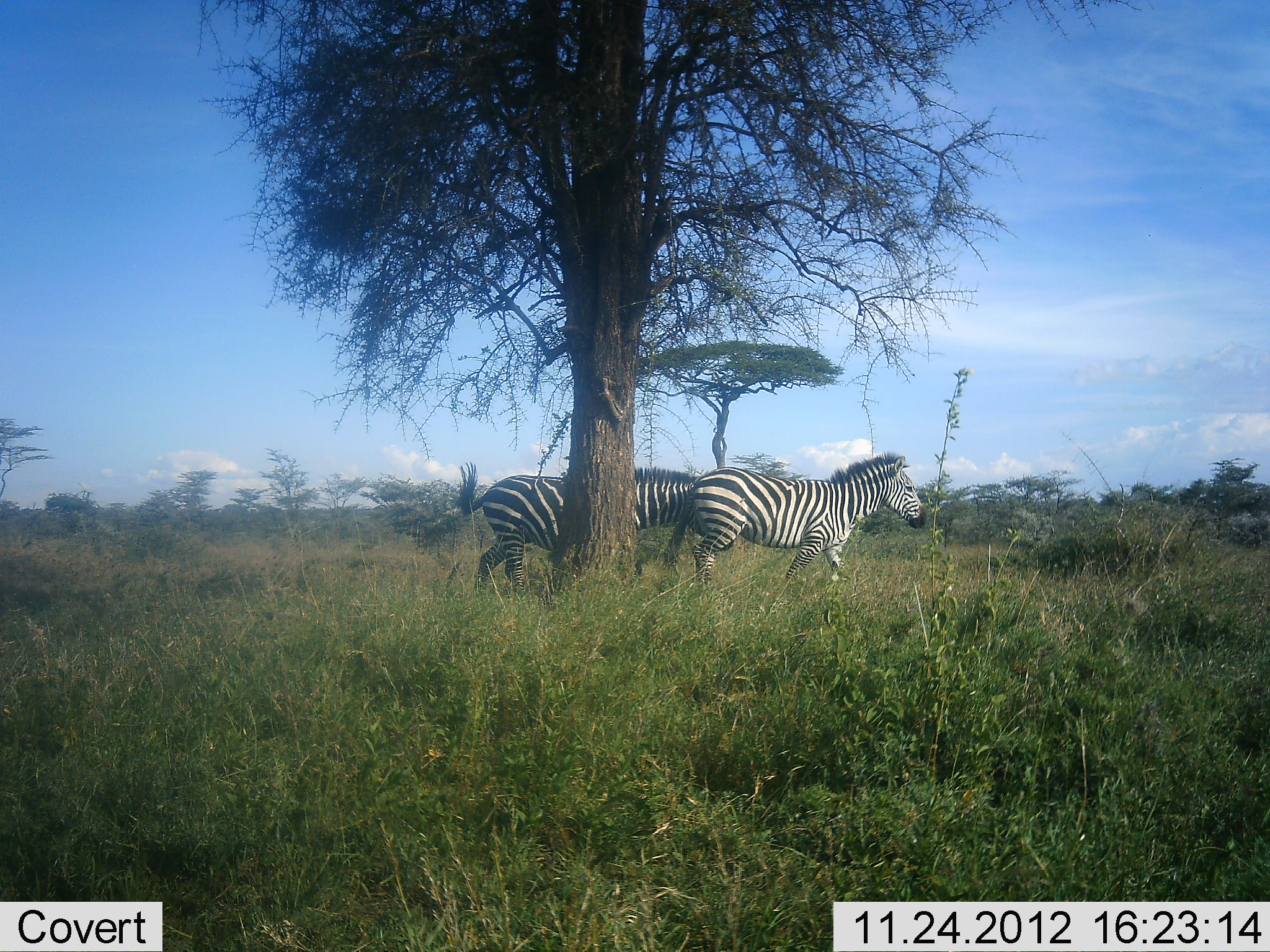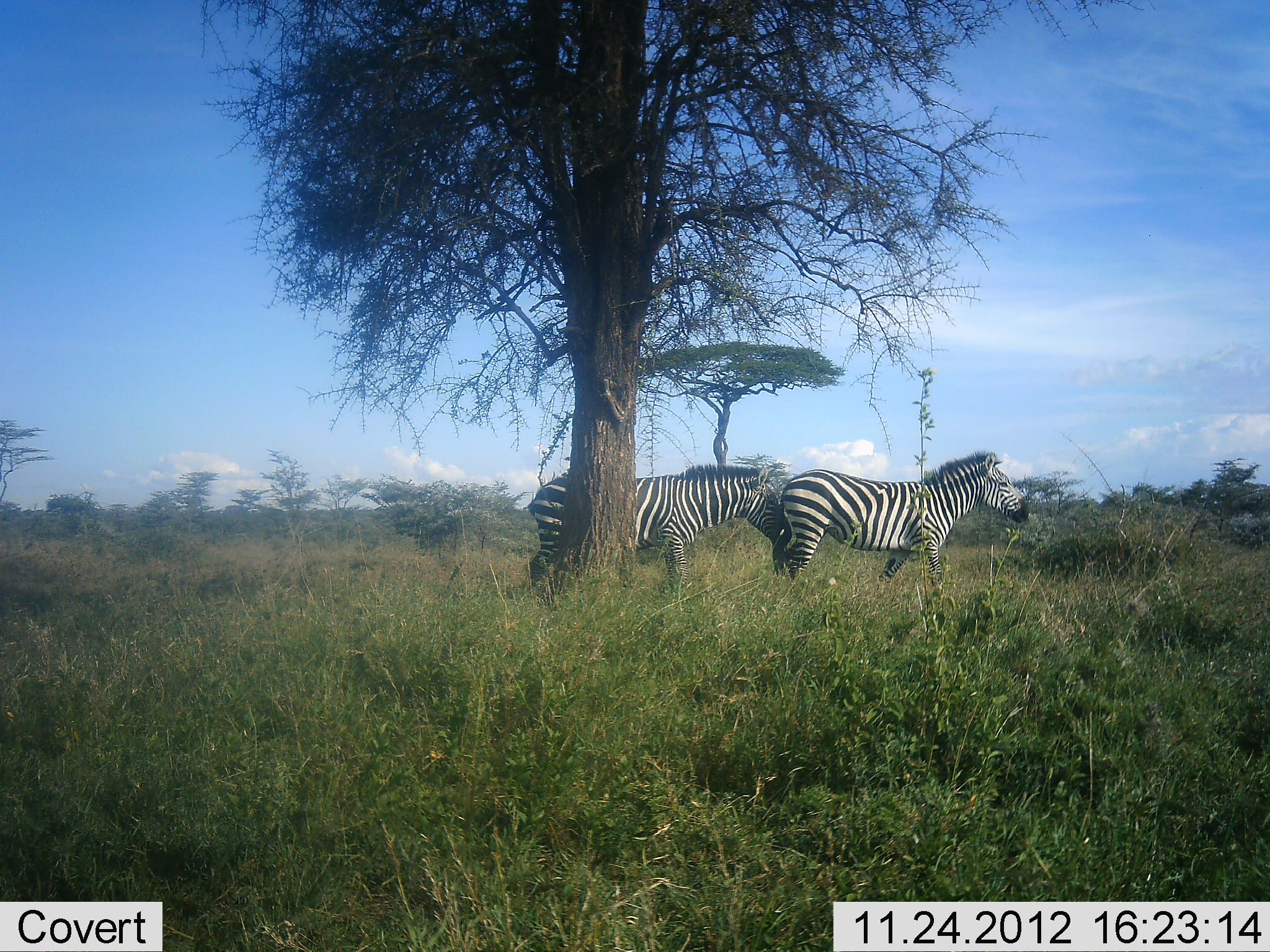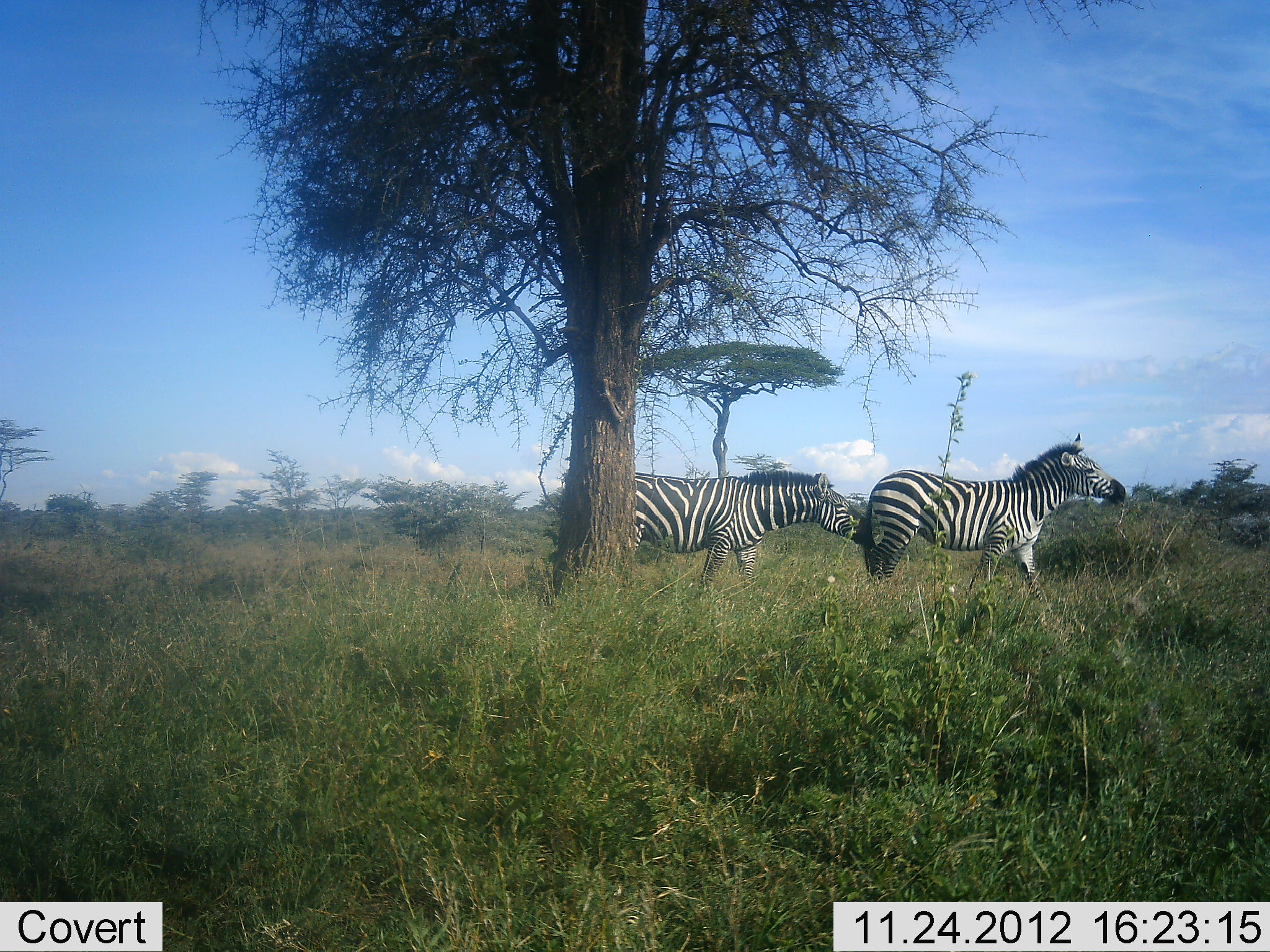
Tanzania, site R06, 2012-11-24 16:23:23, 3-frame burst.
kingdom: Animalia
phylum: Chordata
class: Mammalia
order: Perissodactyla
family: Equidae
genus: Equus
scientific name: Equus quagga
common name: plains zebra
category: zebra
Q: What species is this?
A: Zebra (plains zebra) (Equus quagga).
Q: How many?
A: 2.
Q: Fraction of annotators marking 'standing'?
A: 10%.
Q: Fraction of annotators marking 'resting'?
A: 0%.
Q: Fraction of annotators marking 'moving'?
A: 90%.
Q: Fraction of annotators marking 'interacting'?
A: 20%.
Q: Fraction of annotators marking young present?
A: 0%.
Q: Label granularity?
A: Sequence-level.